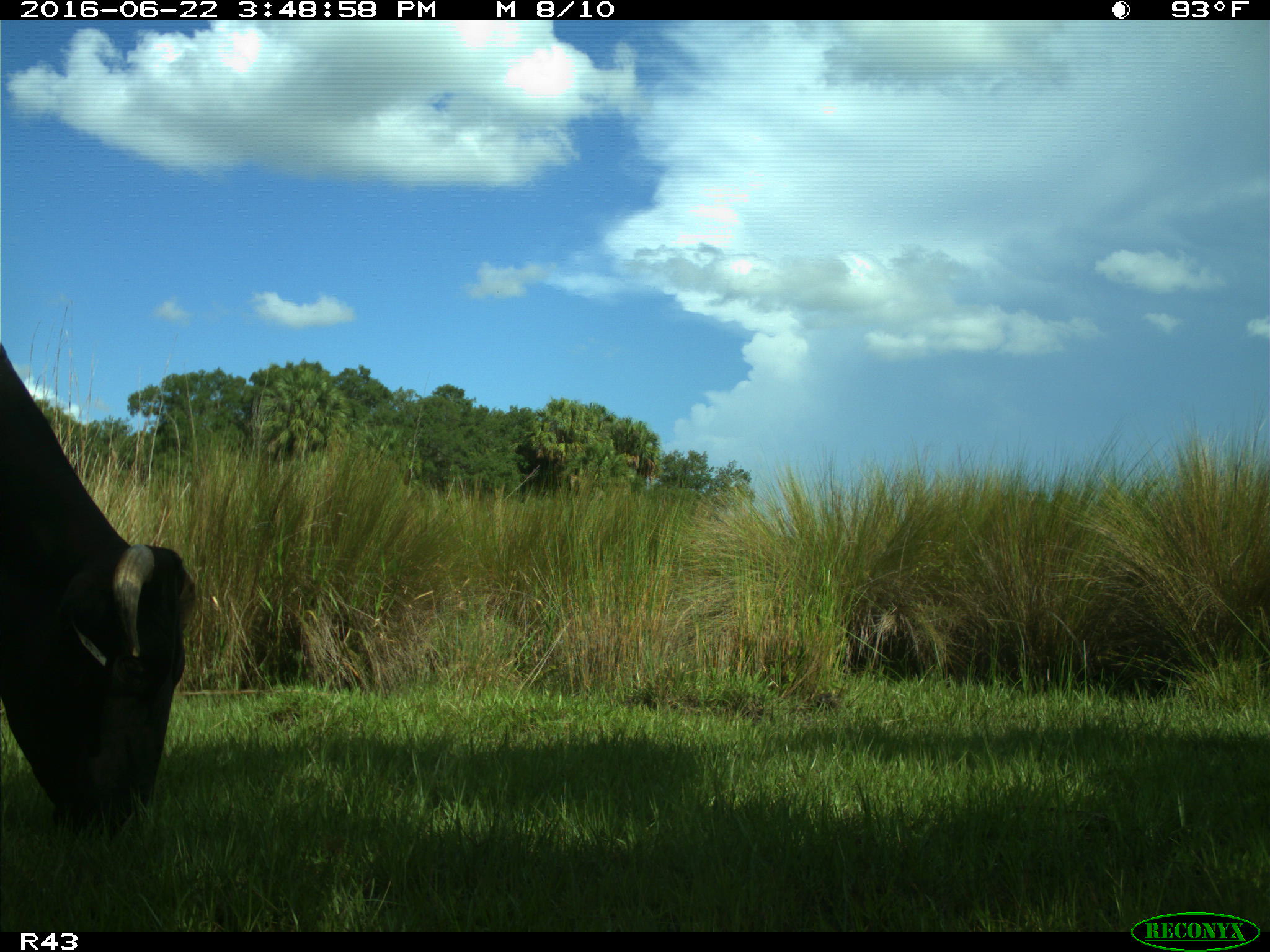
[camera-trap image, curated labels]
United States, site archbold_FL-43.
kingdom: Animalia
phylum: Chordata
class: Mammalia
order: Artiodactyla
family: Bovidae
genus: Bos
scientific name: Bos taurus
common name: domestic cow